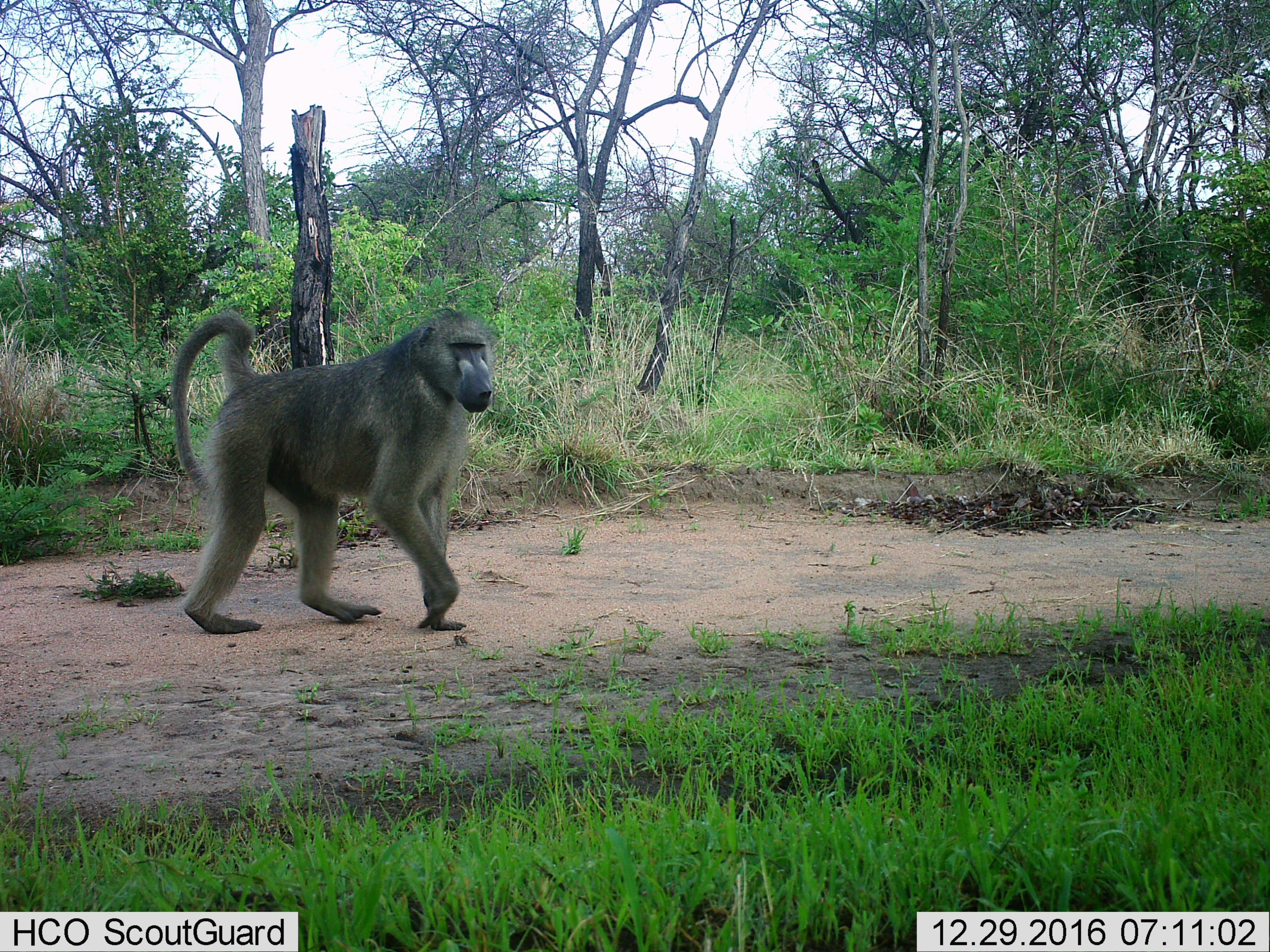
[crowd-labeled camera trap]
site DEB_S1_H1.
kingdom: Animalia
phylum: Chordata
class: Mammalia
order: Primates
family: Cercopithecidae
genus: Papio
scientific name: Papio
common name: baboon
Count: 1.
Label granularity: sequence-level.